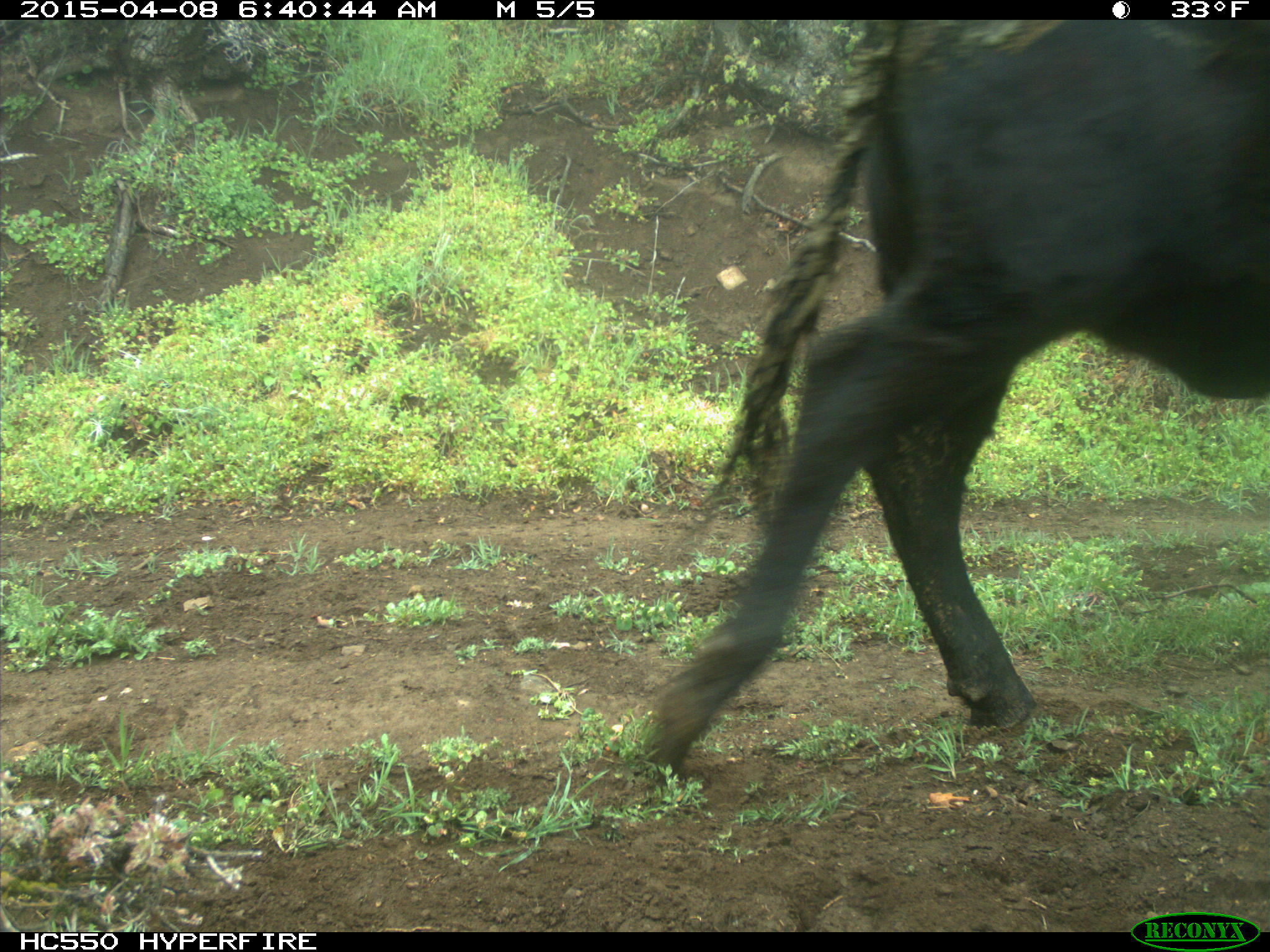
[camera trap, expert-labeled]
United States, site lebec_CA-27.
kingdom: Animalia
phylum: Chordata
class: Mammalia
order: Artiodactyla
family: Bovidae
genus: Bos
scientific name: Bos taurus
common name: domestic cow